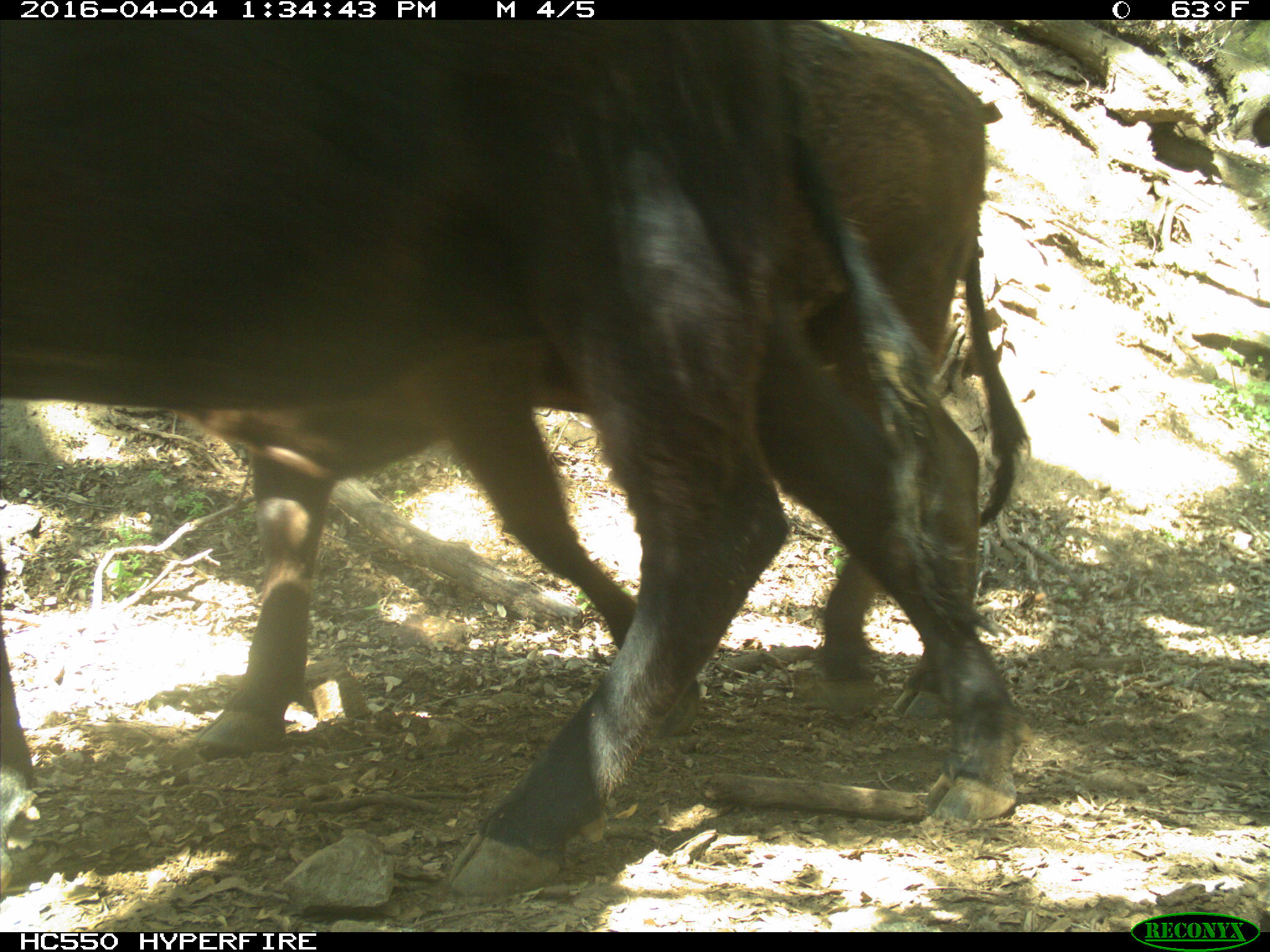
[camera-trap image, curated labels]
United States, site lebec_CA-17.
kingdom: Animalia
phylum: Chordata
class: Mammalia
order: Artiodactyla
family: Bovidae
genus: Bos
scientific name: Bos taurus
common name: domestic cow